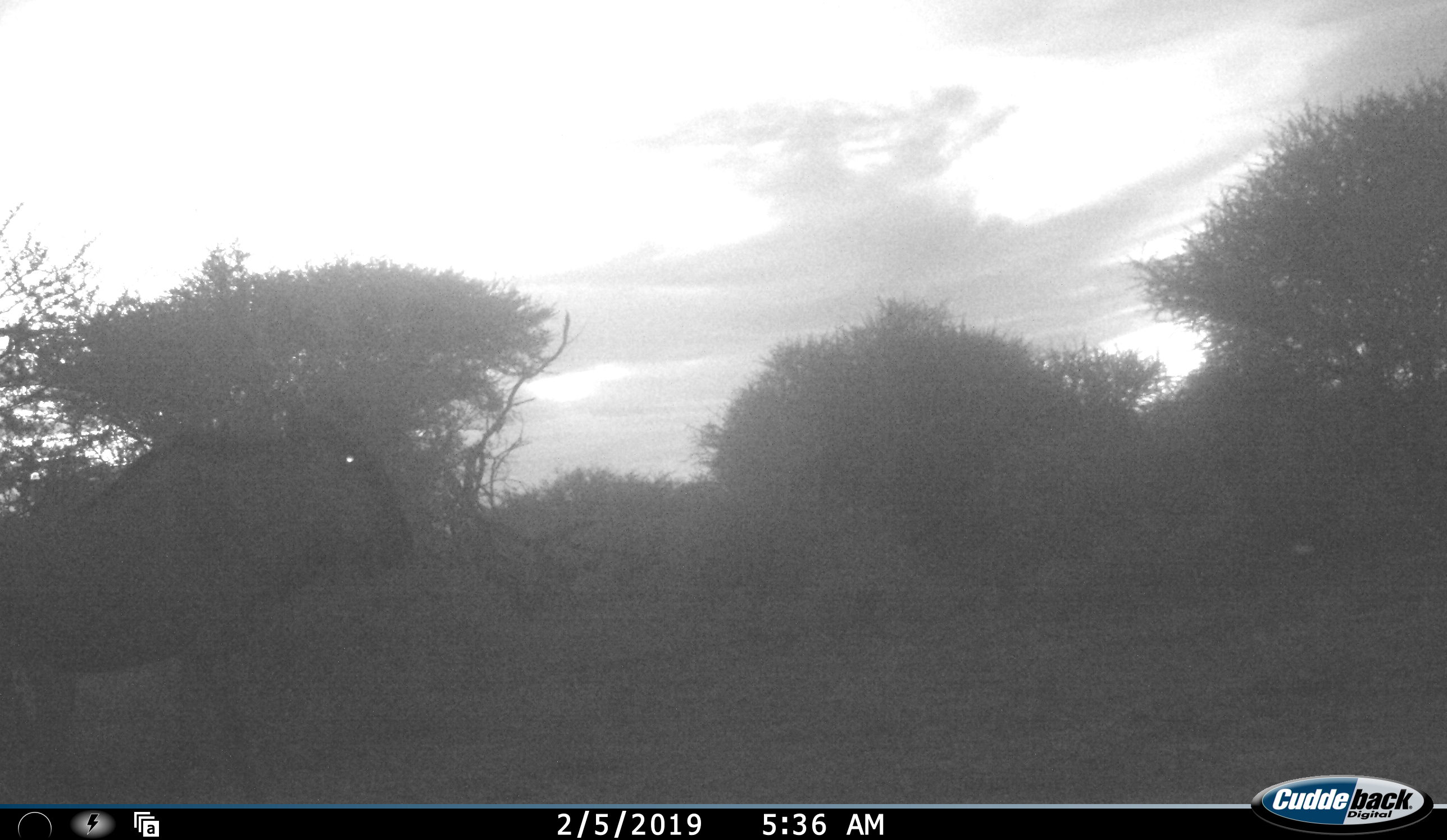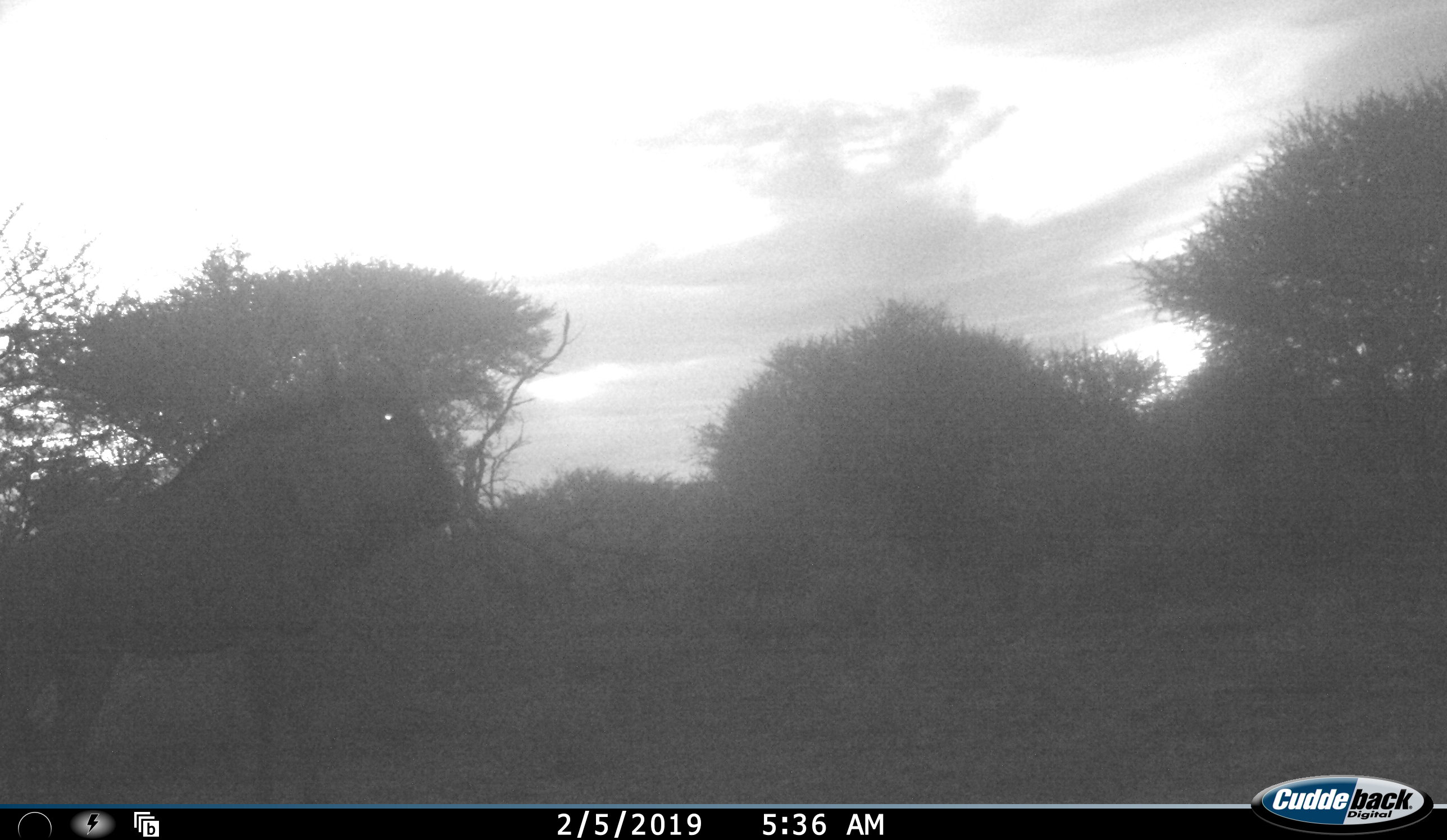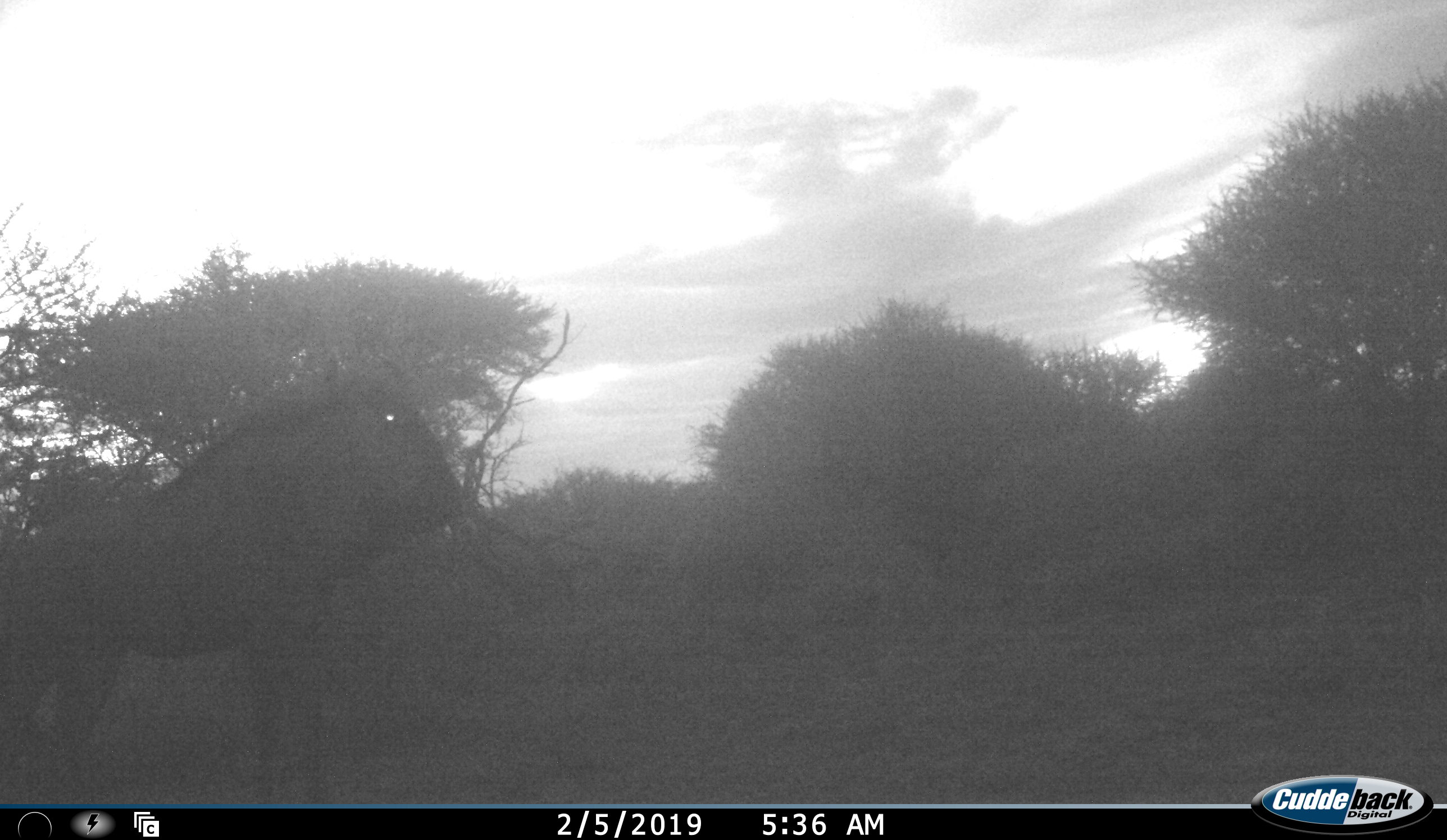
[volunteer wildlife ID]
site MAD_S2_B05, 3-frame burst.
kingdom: Animalia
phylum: Chordata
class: Mammalia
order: Artiodactyla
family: Bovidae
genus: Connochaetes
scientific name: Connochaetes taurinus taurinus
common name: blue wildebeest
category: wildebeestblue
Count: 1.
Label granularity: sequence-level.